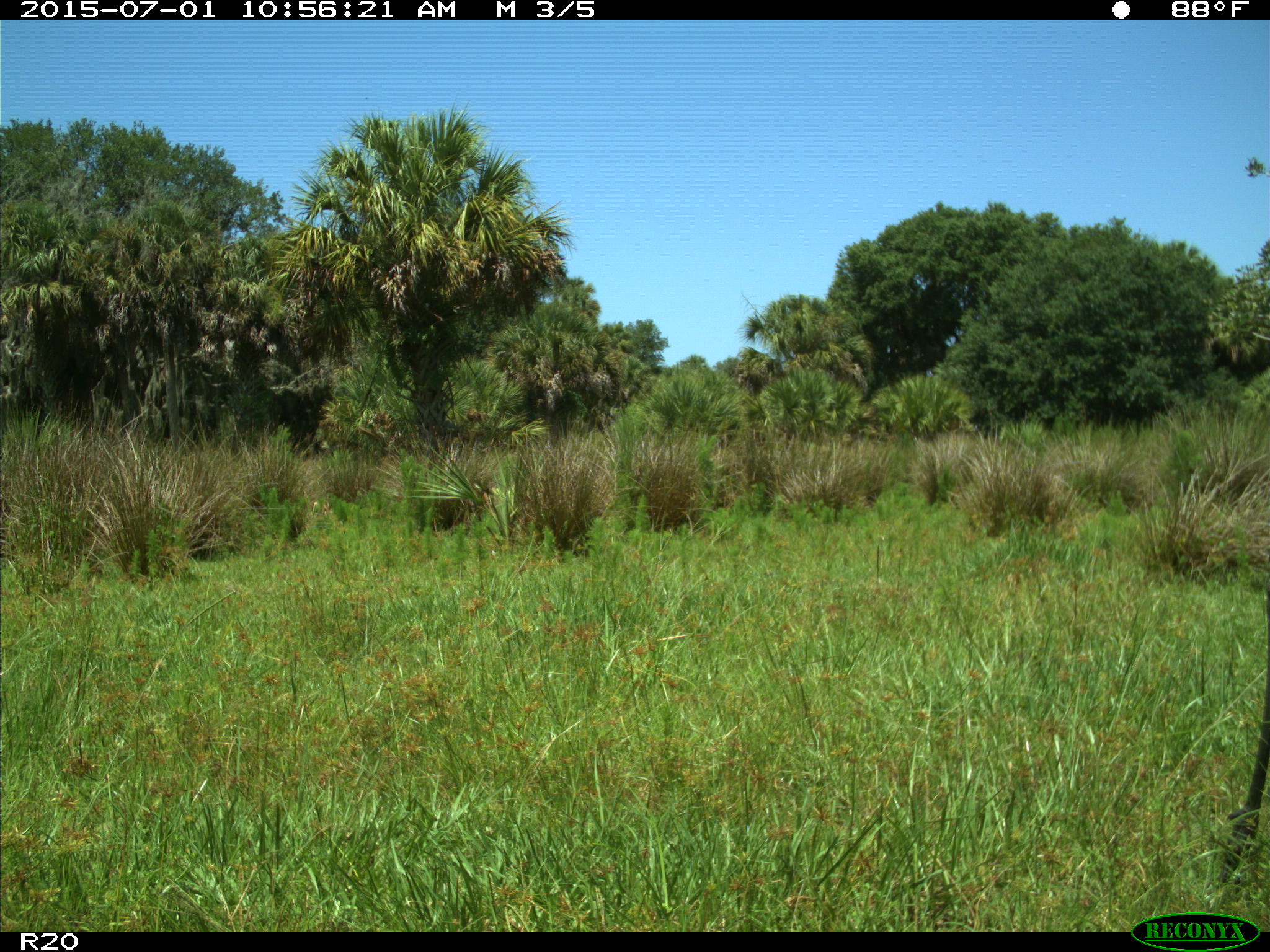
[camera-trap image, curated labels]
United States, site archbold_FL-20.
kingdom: Animalia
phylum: Chordata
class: Aves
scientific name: Aves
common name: birds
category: unidentified bird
Unidentified bird (birds) (Aves).